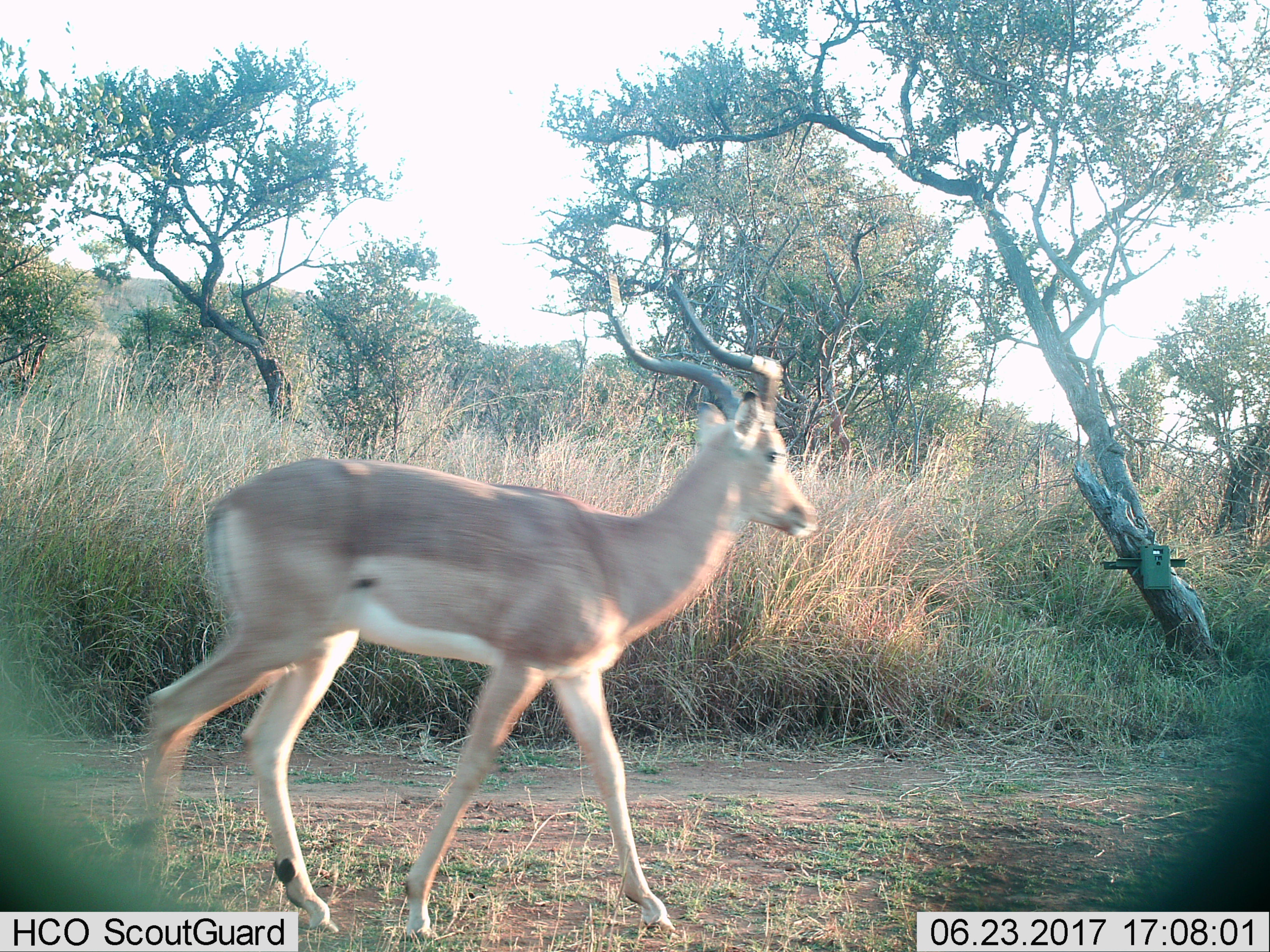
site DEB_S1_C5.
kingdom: Animalia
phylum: Chordata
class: Mammalia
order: Artiodactyla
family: Bovidae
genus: Aepyceros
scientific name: Aepyceros melampus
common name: impala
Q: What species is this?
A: Impala (Aepyceros melampus).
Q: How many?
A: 1.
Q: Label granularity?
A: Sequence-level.